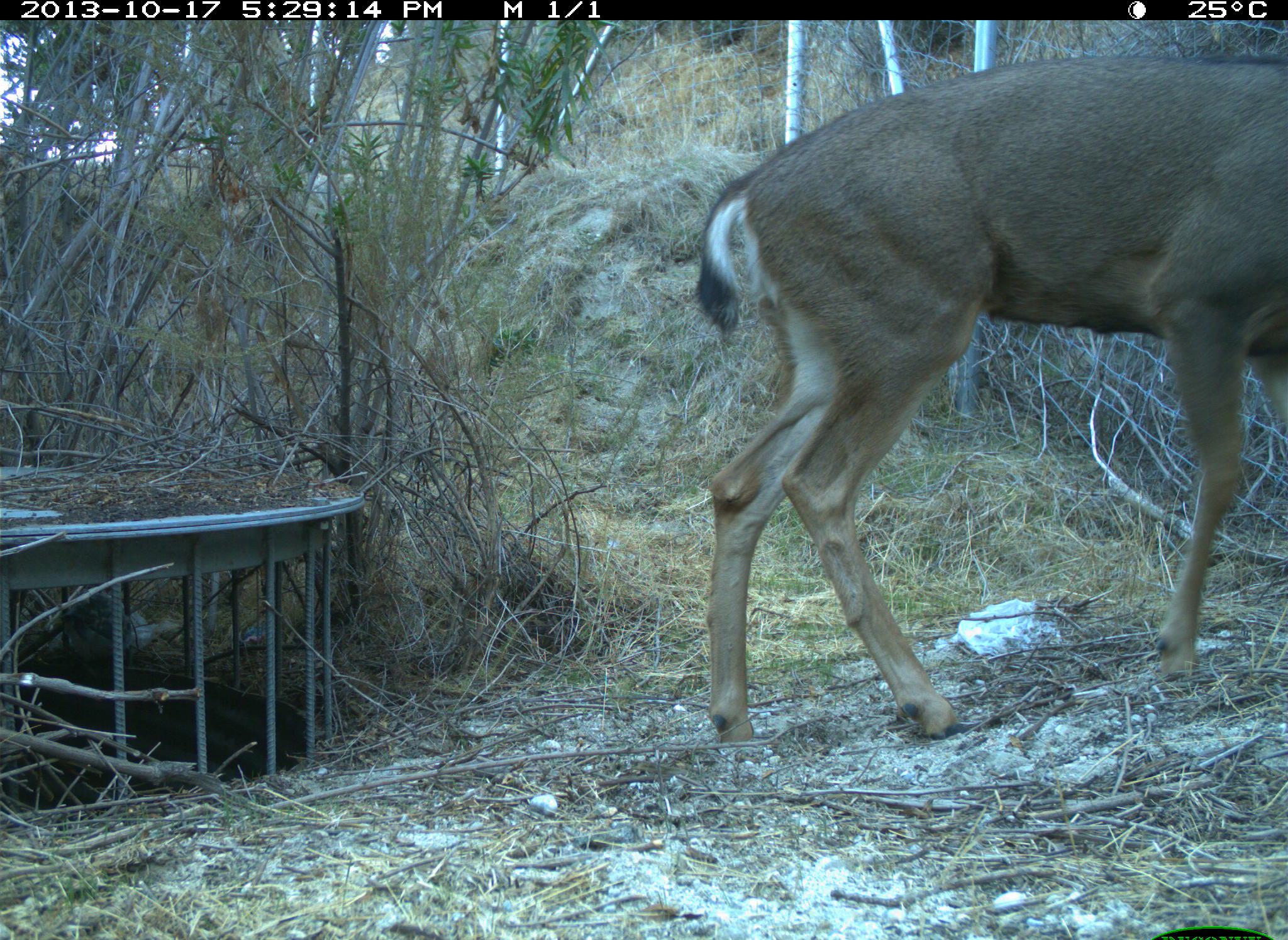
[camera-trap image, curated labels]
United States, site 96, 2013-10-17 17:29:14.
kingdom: Animalia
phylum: Chordata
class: Mammalia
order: Artiodactyla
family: Cervidae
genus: Odocoileus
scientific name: Odocoileus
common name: deer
Deer (Odocoileus).